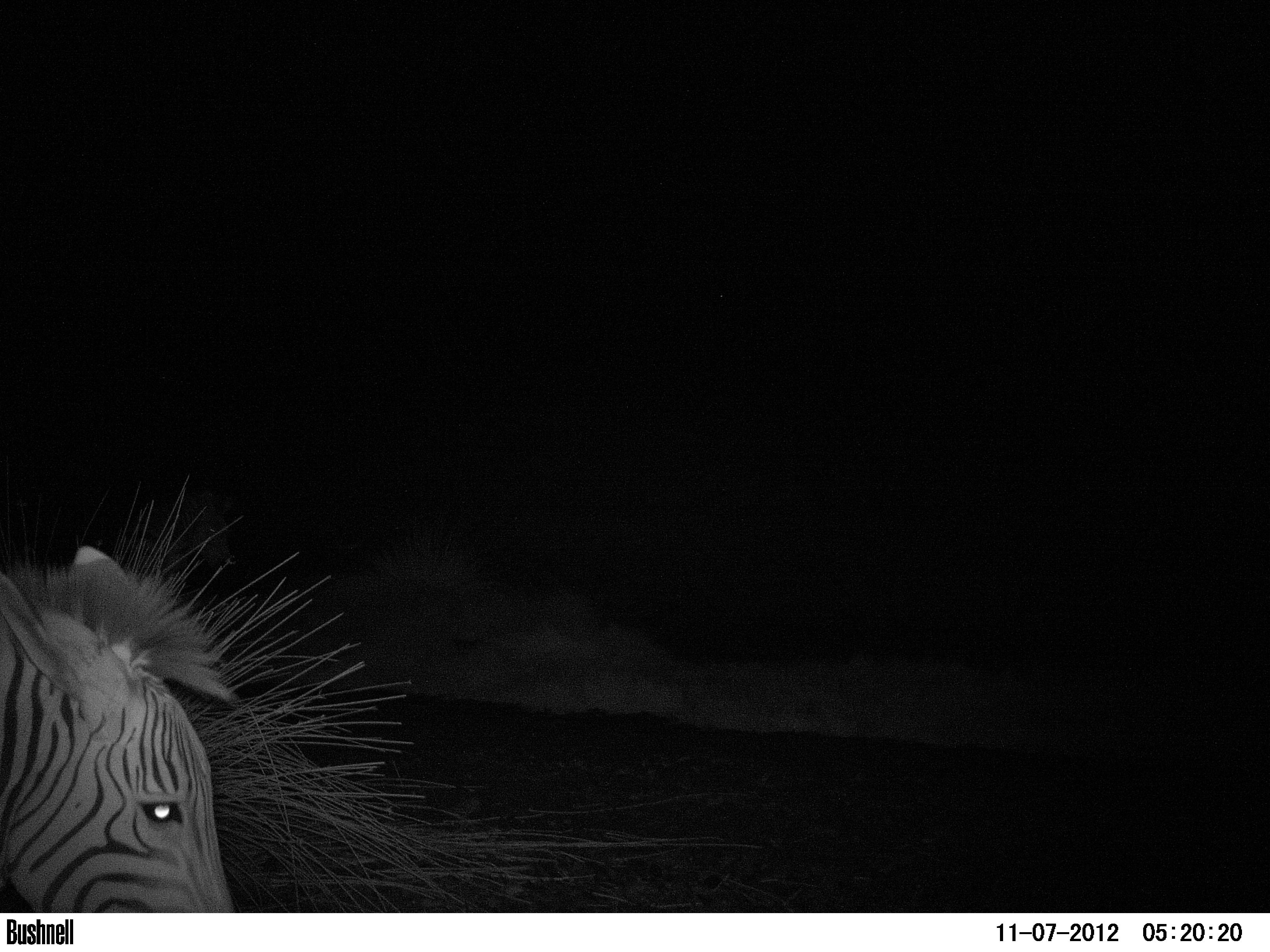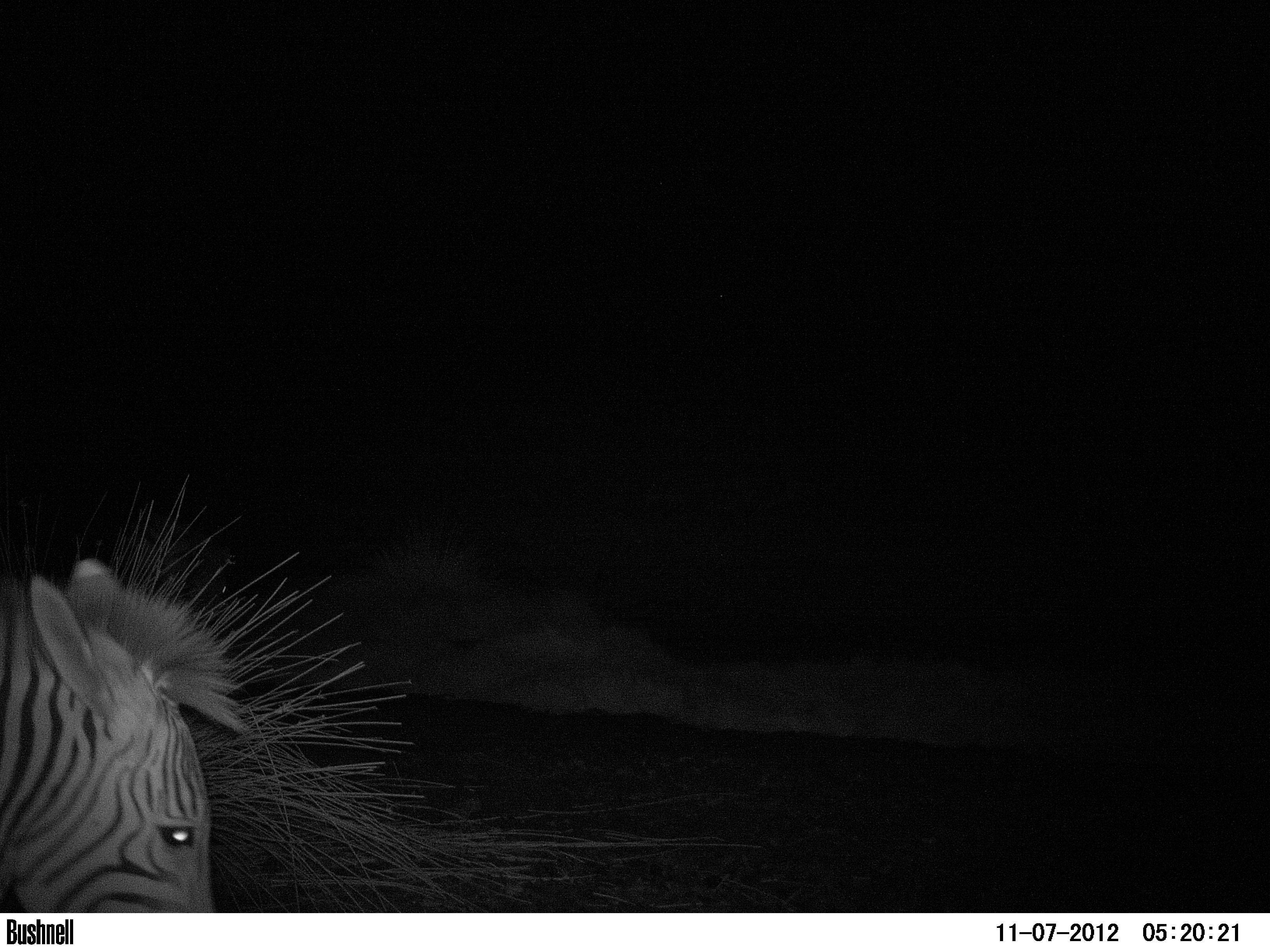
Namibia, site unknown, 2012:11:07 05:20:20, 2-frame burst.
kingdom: Animalia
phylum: Chordata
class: Mammalia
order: Perissodactyla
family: Equidae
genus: Equus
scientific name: Equus zebra hartmannae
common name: hartmann's mountain zebra